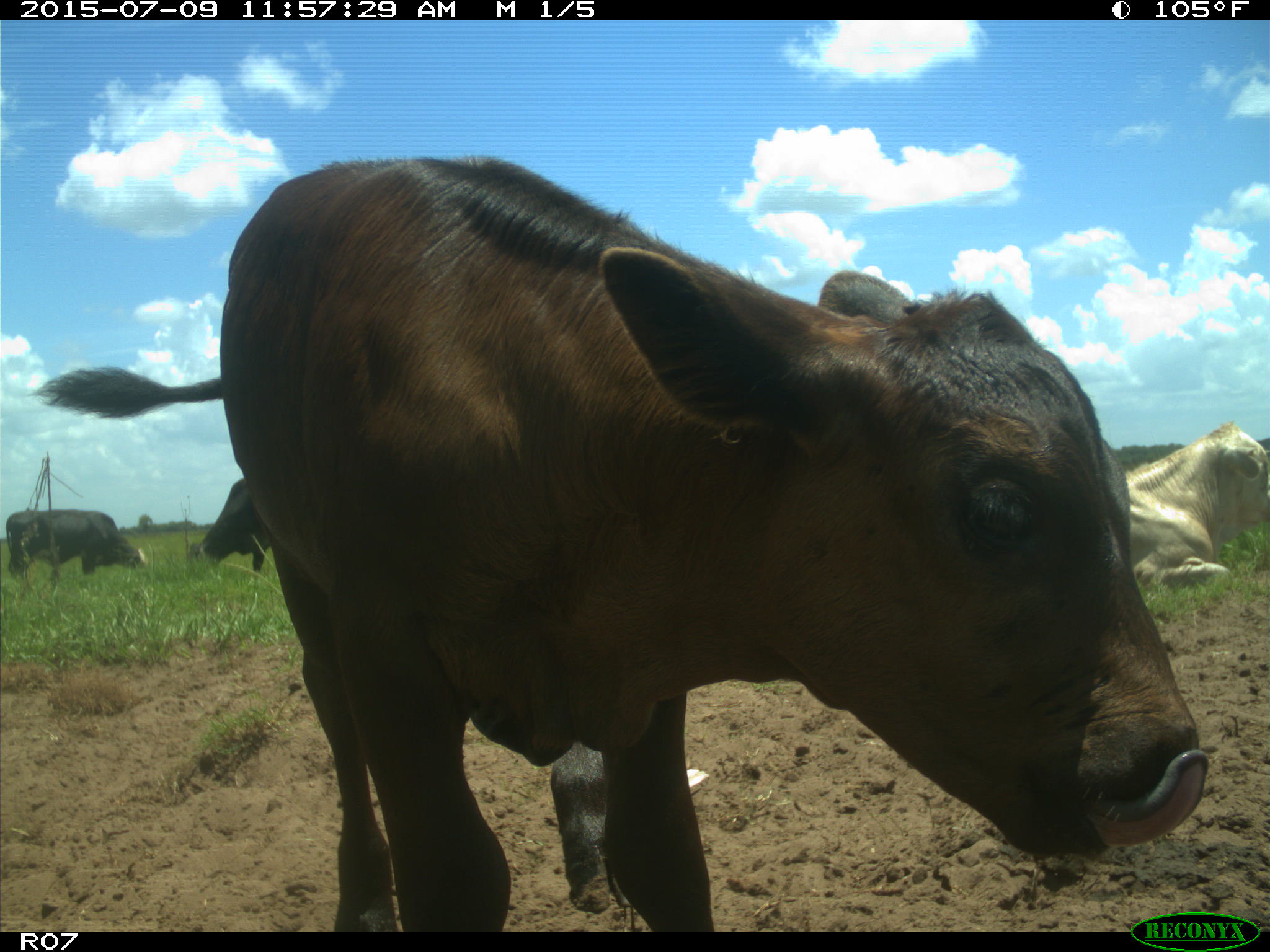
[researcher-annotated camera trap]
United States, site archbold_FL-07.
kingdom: Animalia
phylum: Chordata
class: Mammalia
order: Artiodactyla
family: Bovidae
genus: Bos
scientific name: Bos taurus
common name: domestic cow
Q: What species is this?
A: Bos taurus (domestic cow).